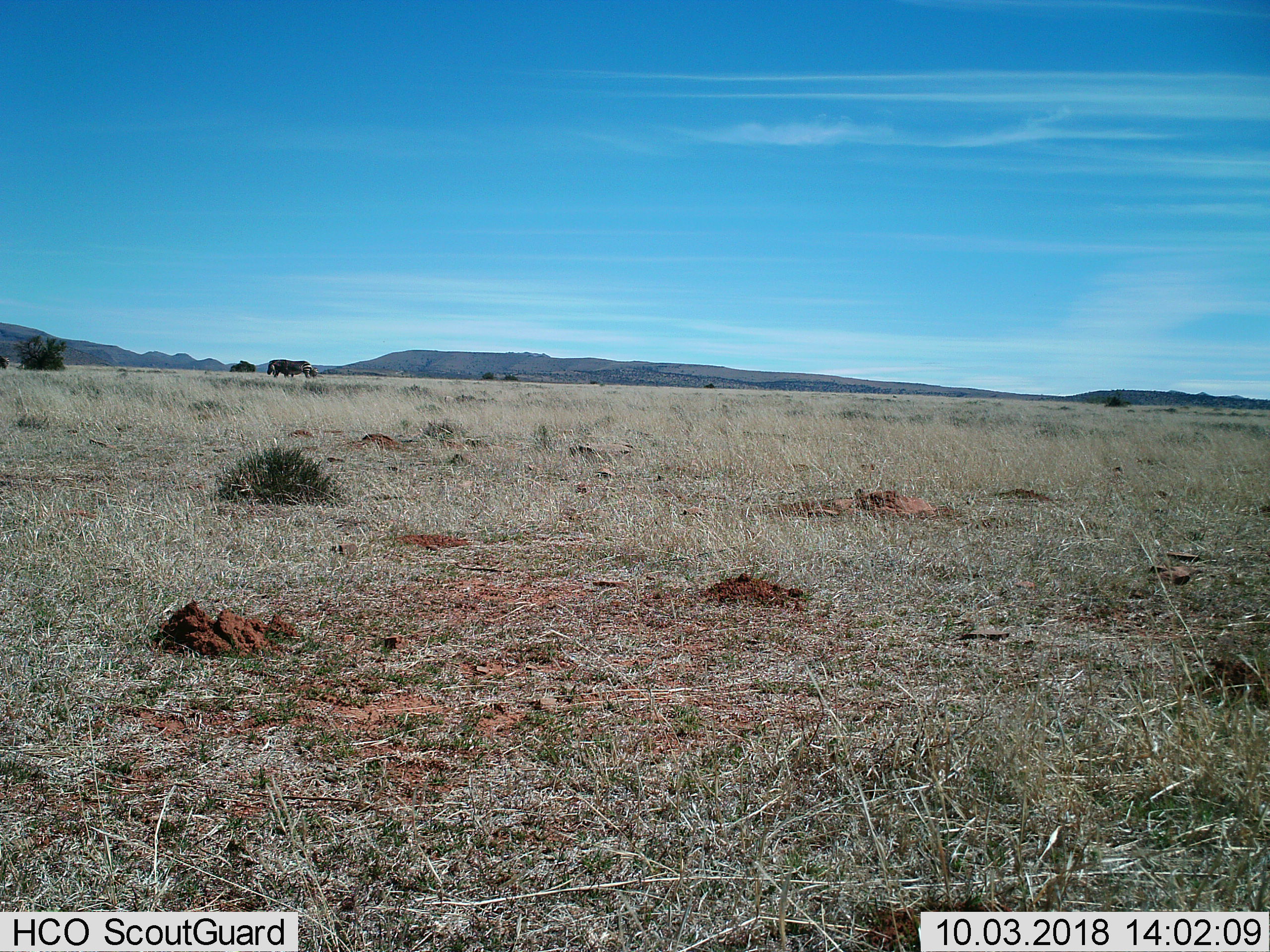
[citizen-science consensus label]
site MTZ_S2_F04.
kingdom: Animalia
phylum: Chordata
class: Mammalia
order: Perissodactyla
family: Equidae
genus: Equus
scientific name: Equus zebra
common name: mountain zebra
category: zebramountain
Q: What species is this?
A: Zebramountain (mountain zebra) (Equus zebra).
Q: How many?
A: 2.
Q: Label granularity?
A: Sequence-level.